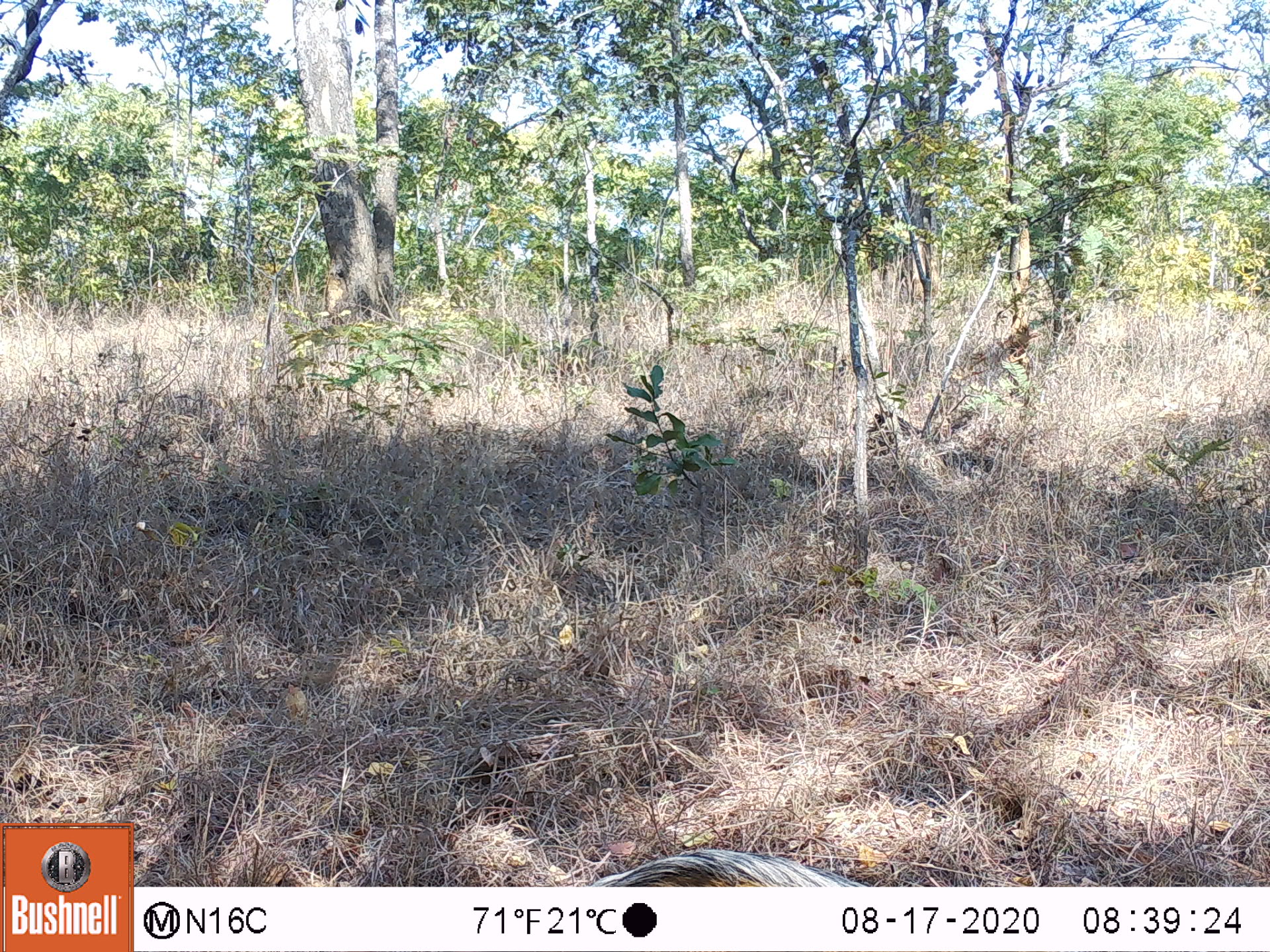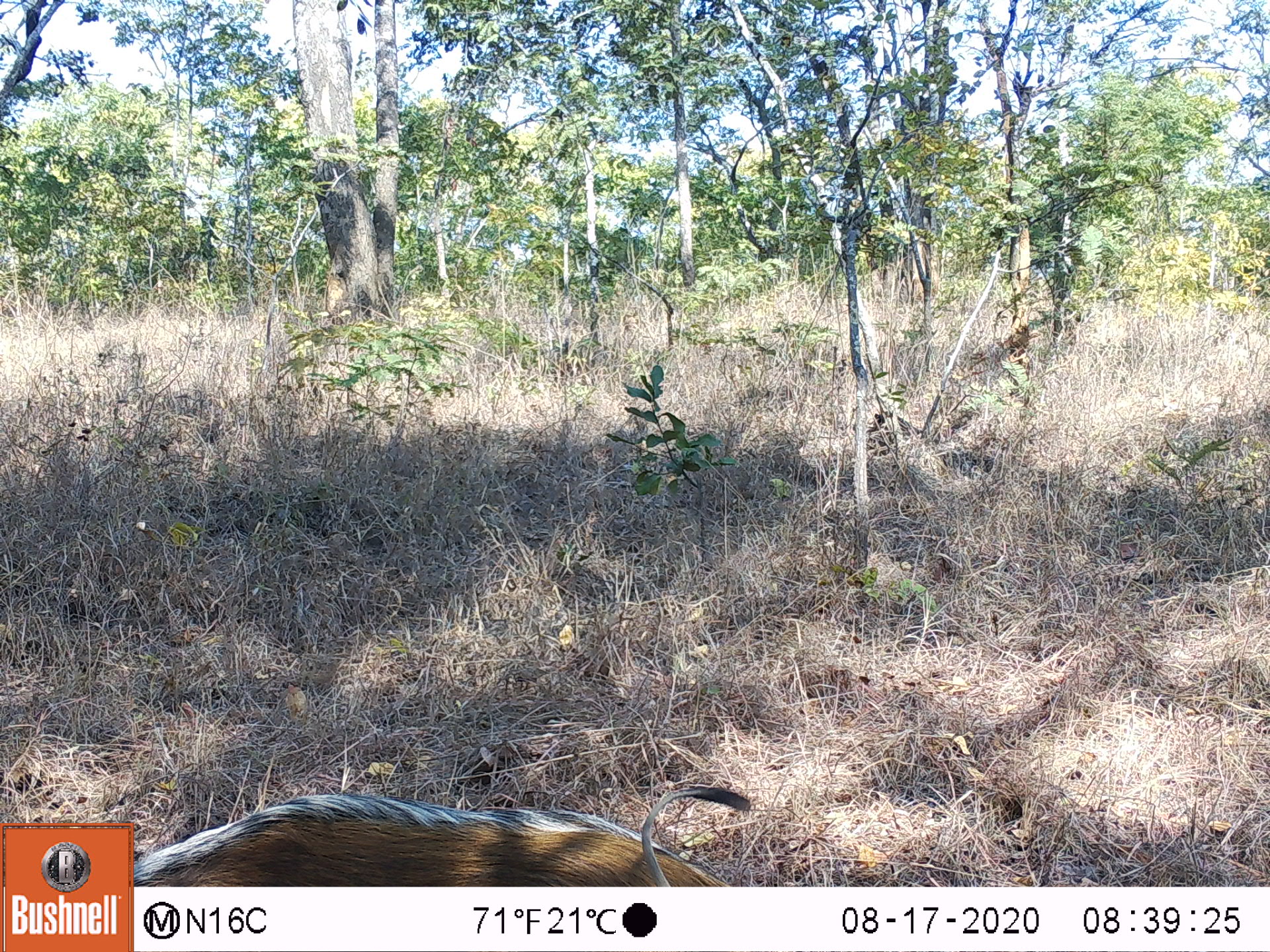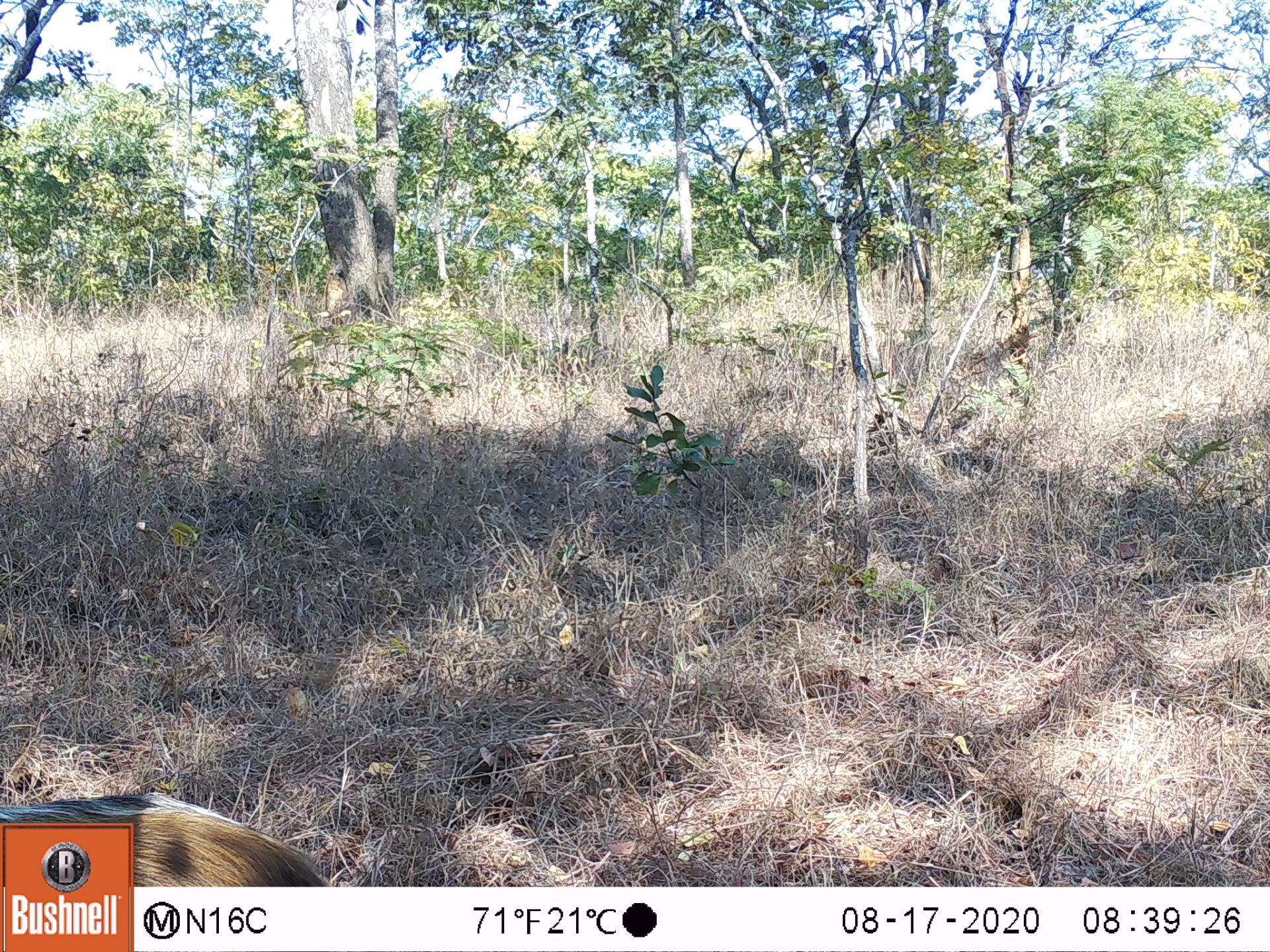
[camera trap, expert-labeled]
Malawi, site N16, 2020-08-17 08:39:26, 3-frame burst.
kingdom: Animalia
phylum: Chordata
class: Mammalia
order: Artiodactyla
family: Suidae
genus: Potamochoerus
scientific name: Potamochoerus larvatus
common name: bushpig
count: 1